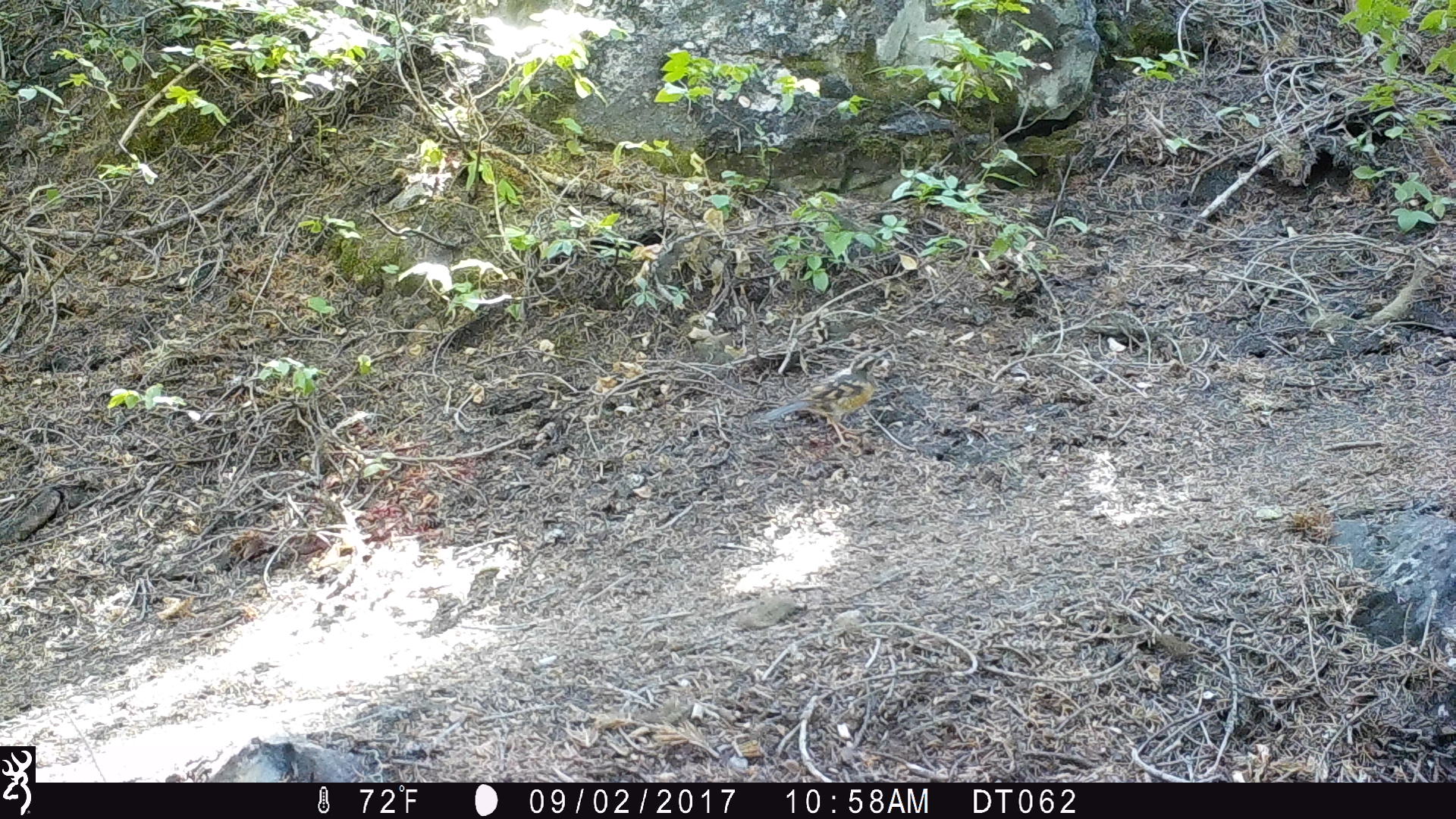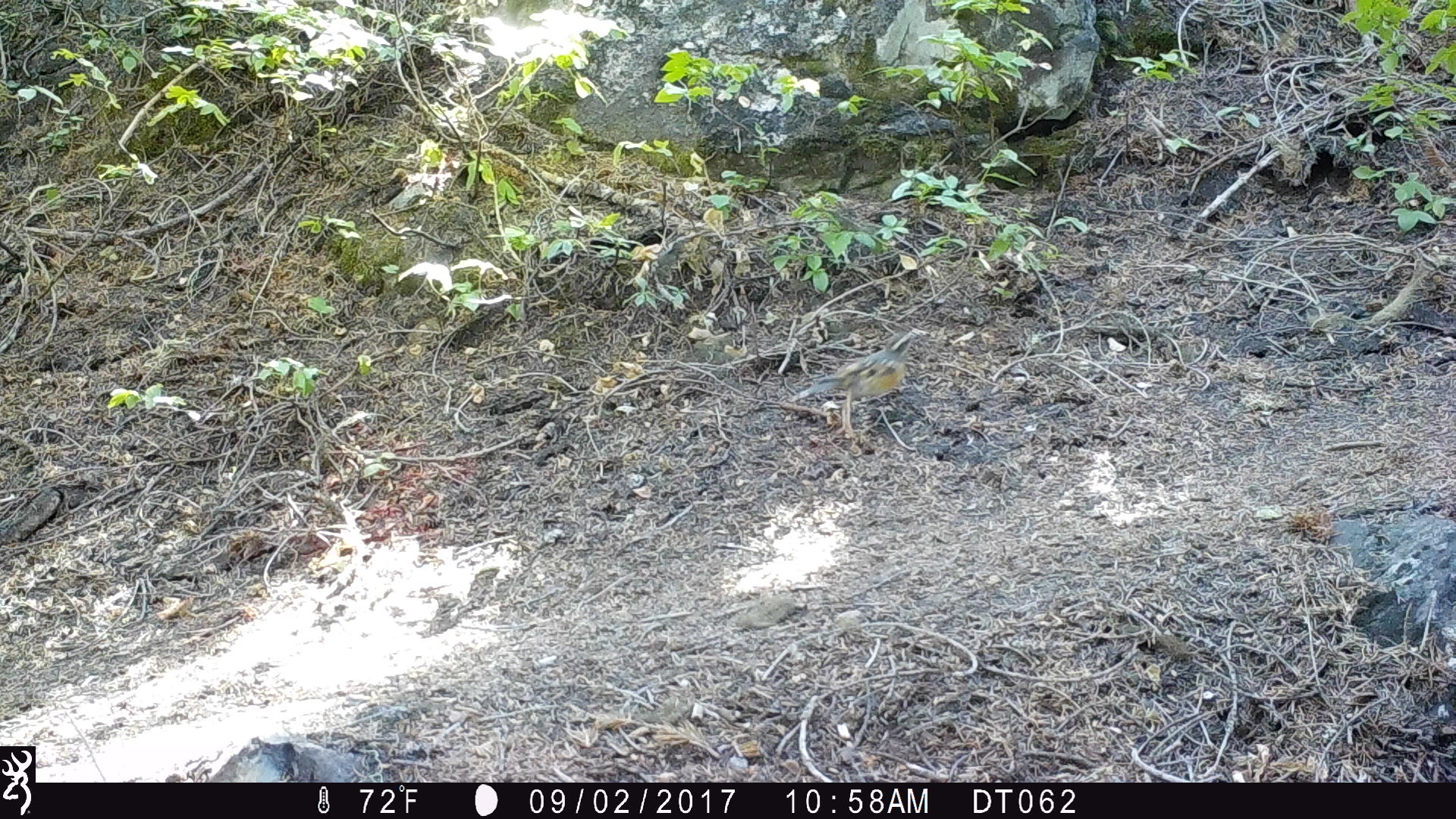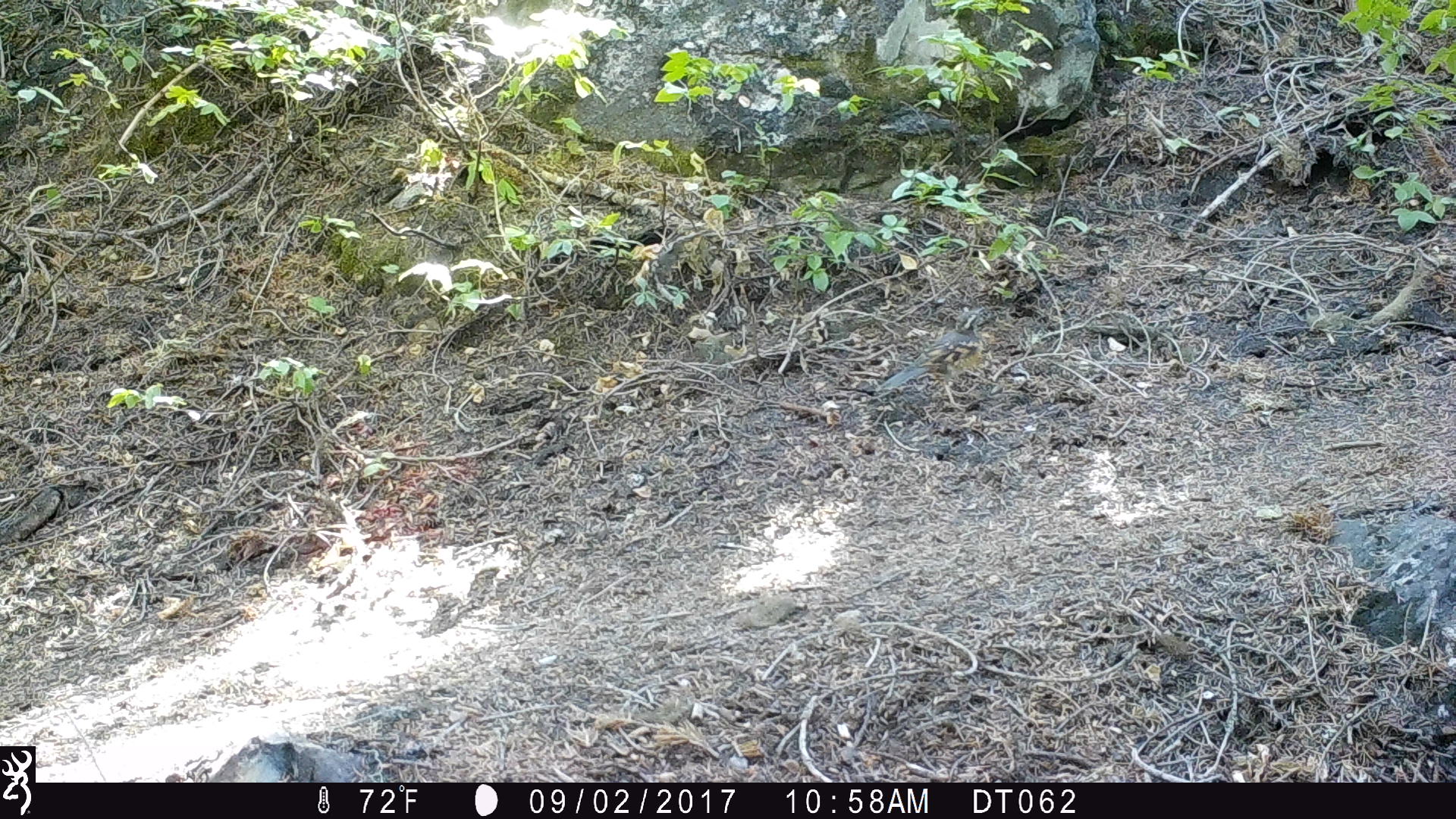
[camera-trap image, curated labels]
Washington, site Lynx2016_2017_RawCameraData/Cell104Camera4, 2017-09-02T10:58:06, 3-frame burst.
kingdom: Animalia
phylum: Chordata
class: Aves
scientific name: Aves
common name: birds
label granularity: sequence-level